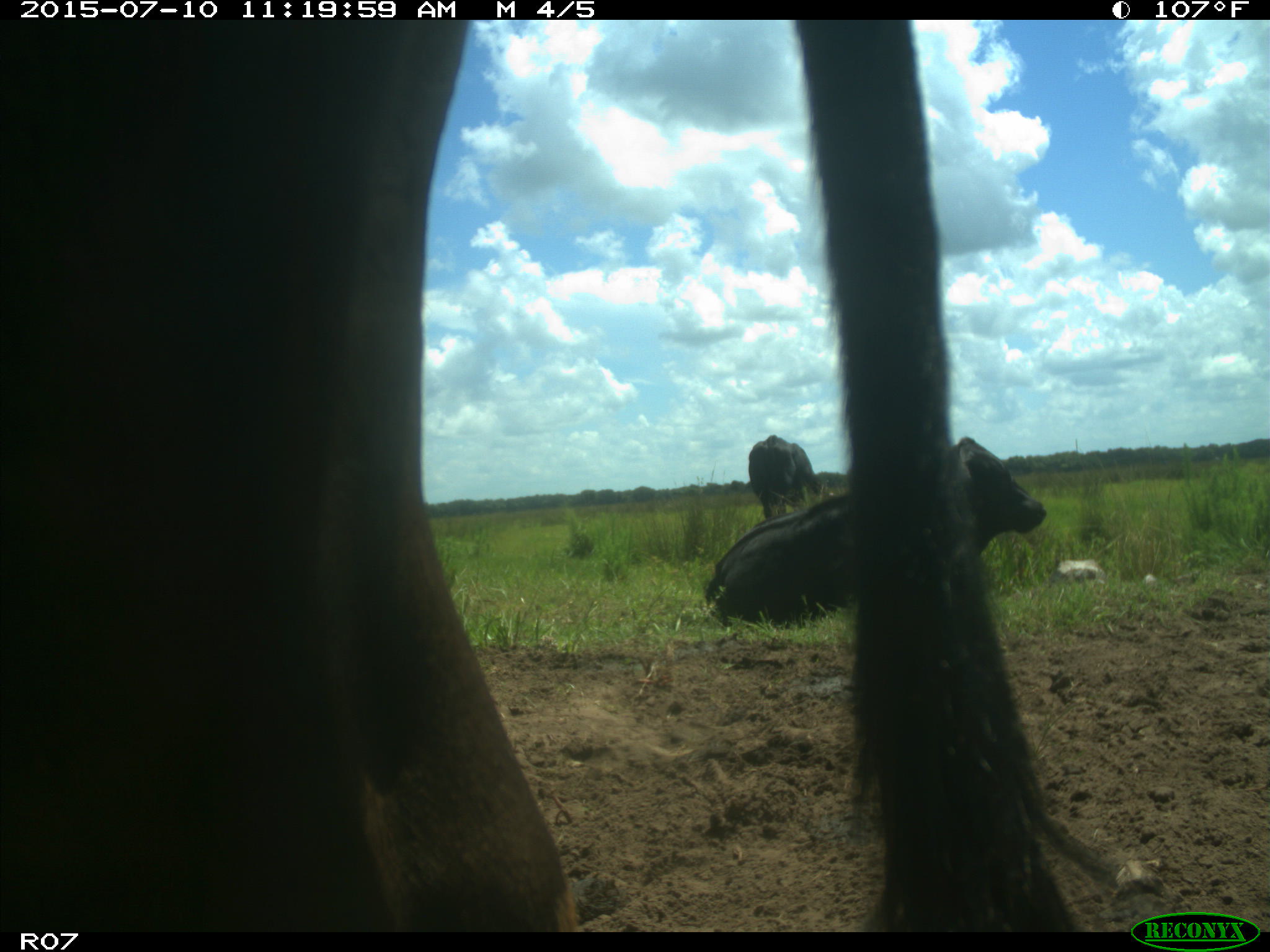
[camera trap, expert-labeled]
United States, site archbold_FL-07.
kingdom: Animalia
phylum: Chordata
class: Mammalia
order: Artiodactyla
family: Bovidae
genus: Bos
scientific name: Bos taurus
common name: domestic cow